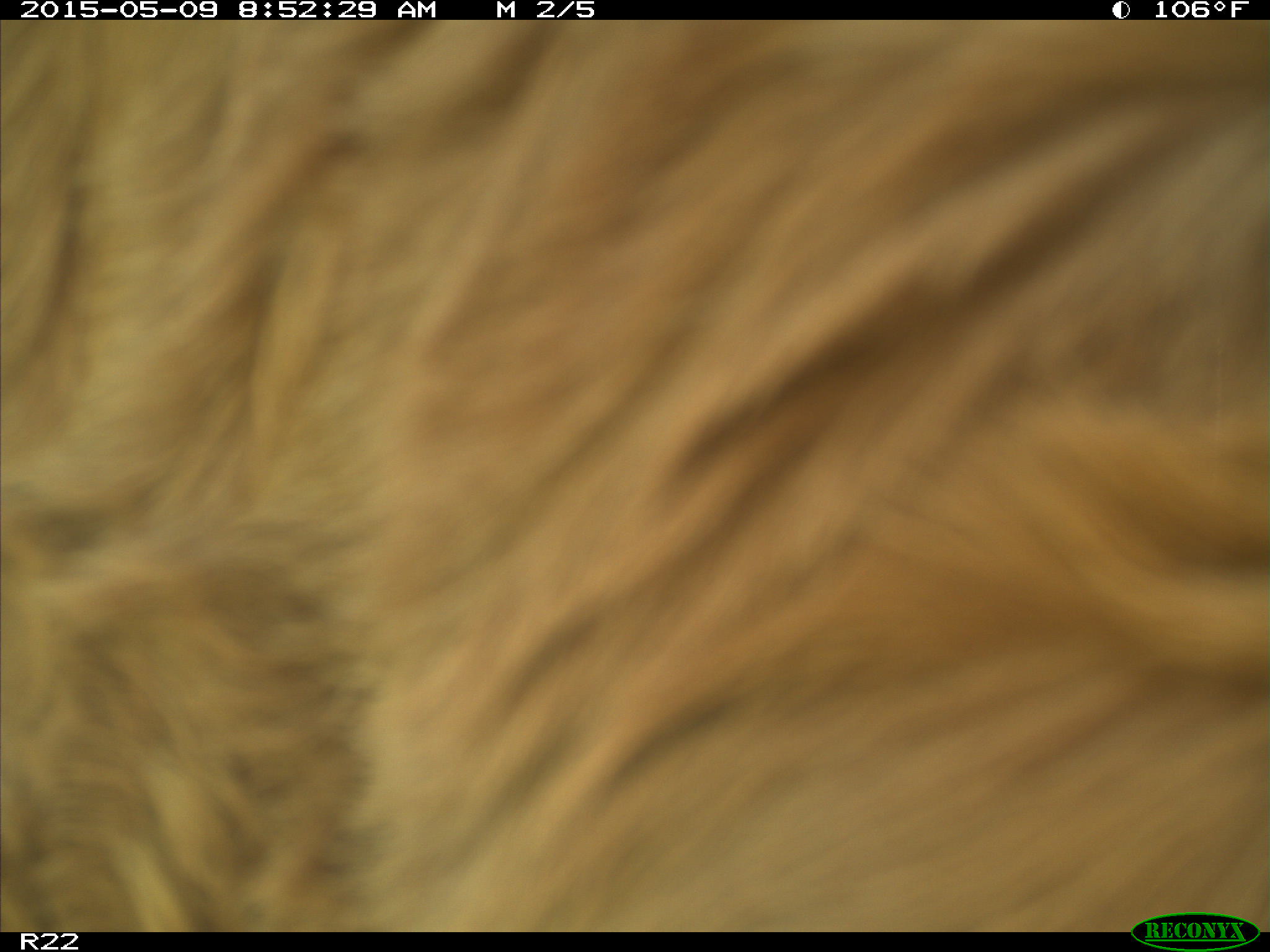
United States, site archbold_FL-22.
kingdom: Animalia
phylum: Chordata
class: Mammalia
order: Artiodactyla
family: Bovidae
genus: Bos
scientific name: Bos taurus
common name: domestic cow